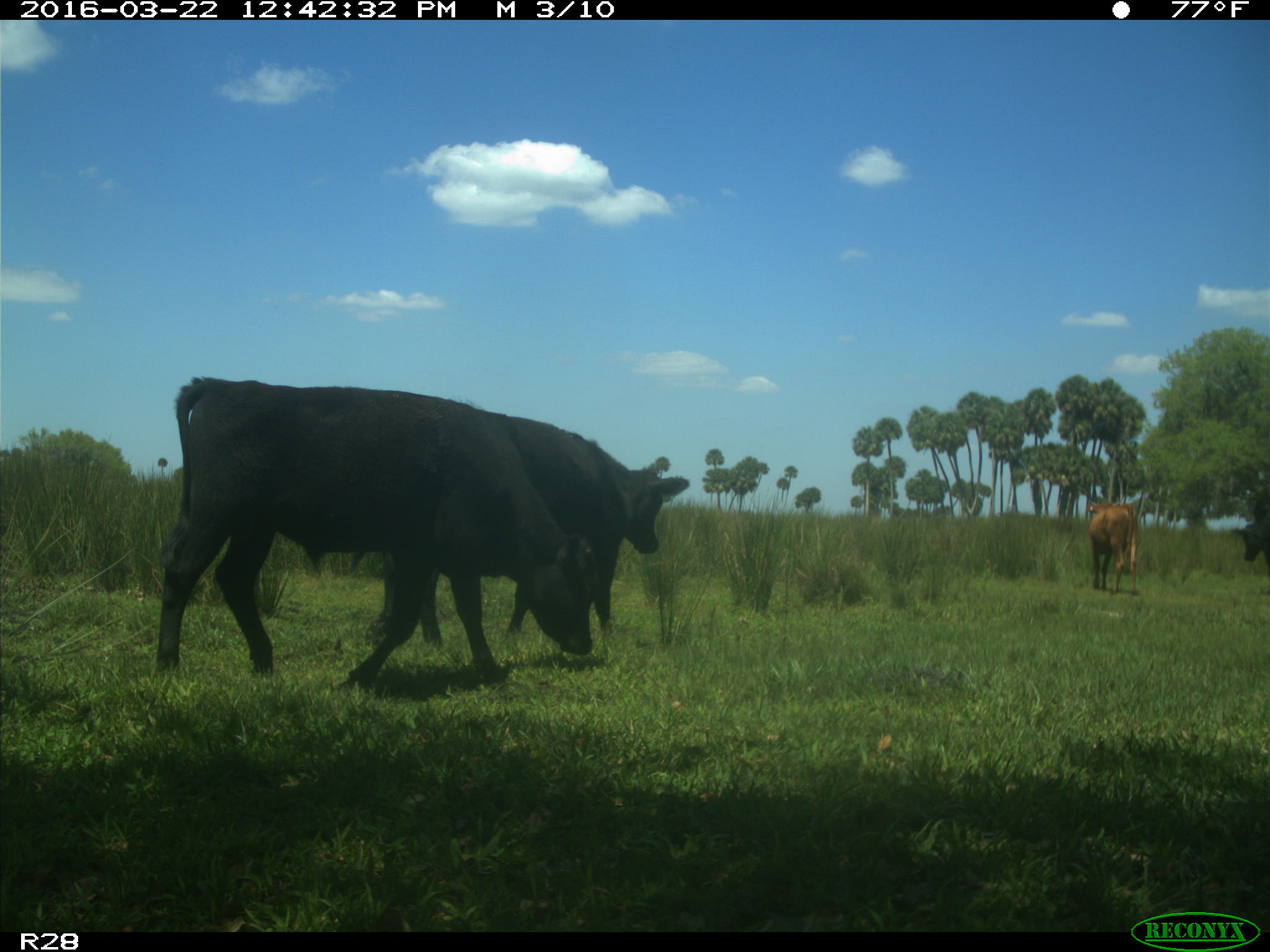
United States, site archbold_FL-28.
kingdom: Animalia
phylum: Chordata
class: Mammalia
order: Artiodactyla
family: Bovidae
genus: Bos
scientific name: Bos taurus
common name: domestic cow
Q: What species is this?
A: Bos taurus (domestic cow).